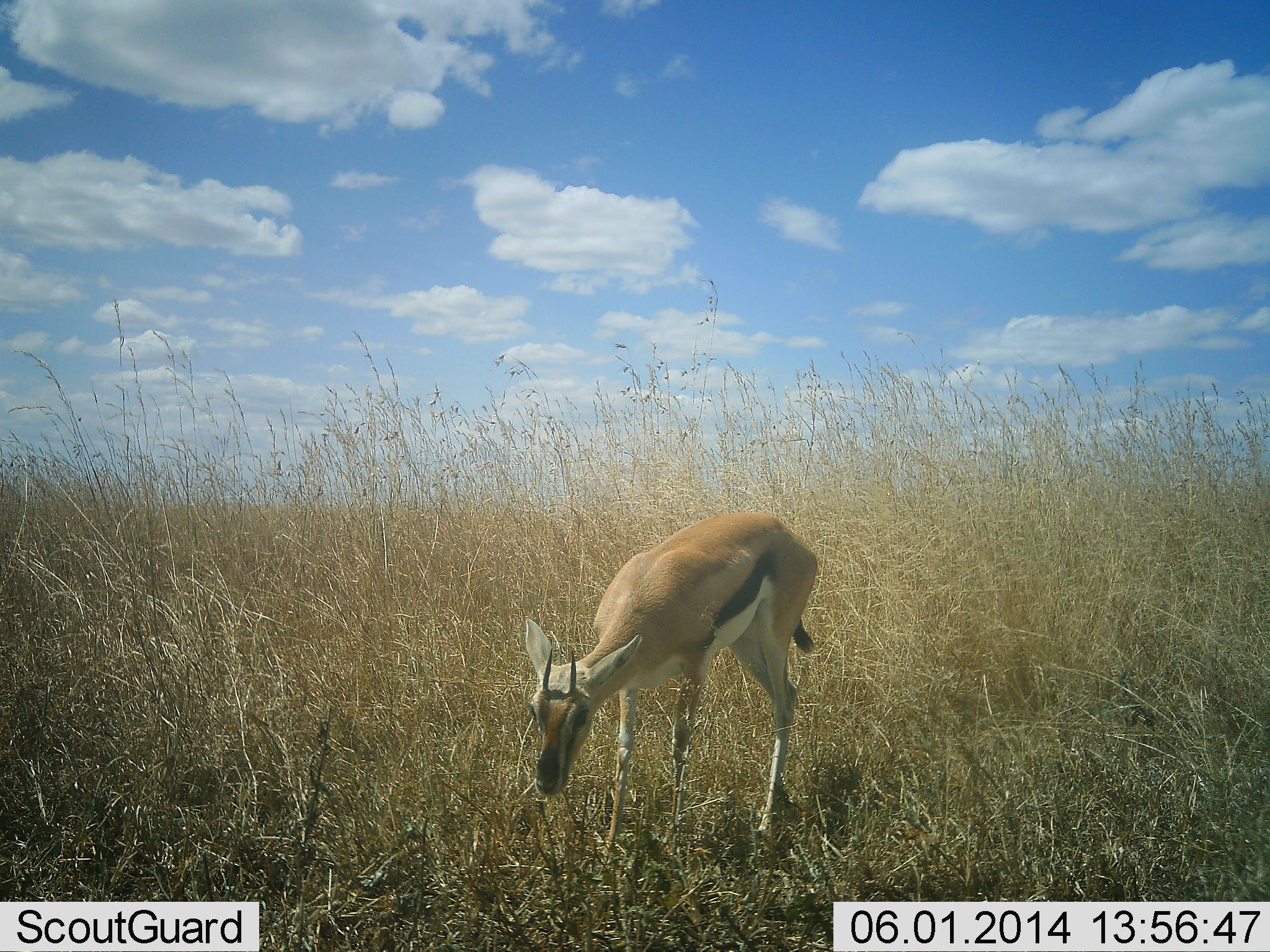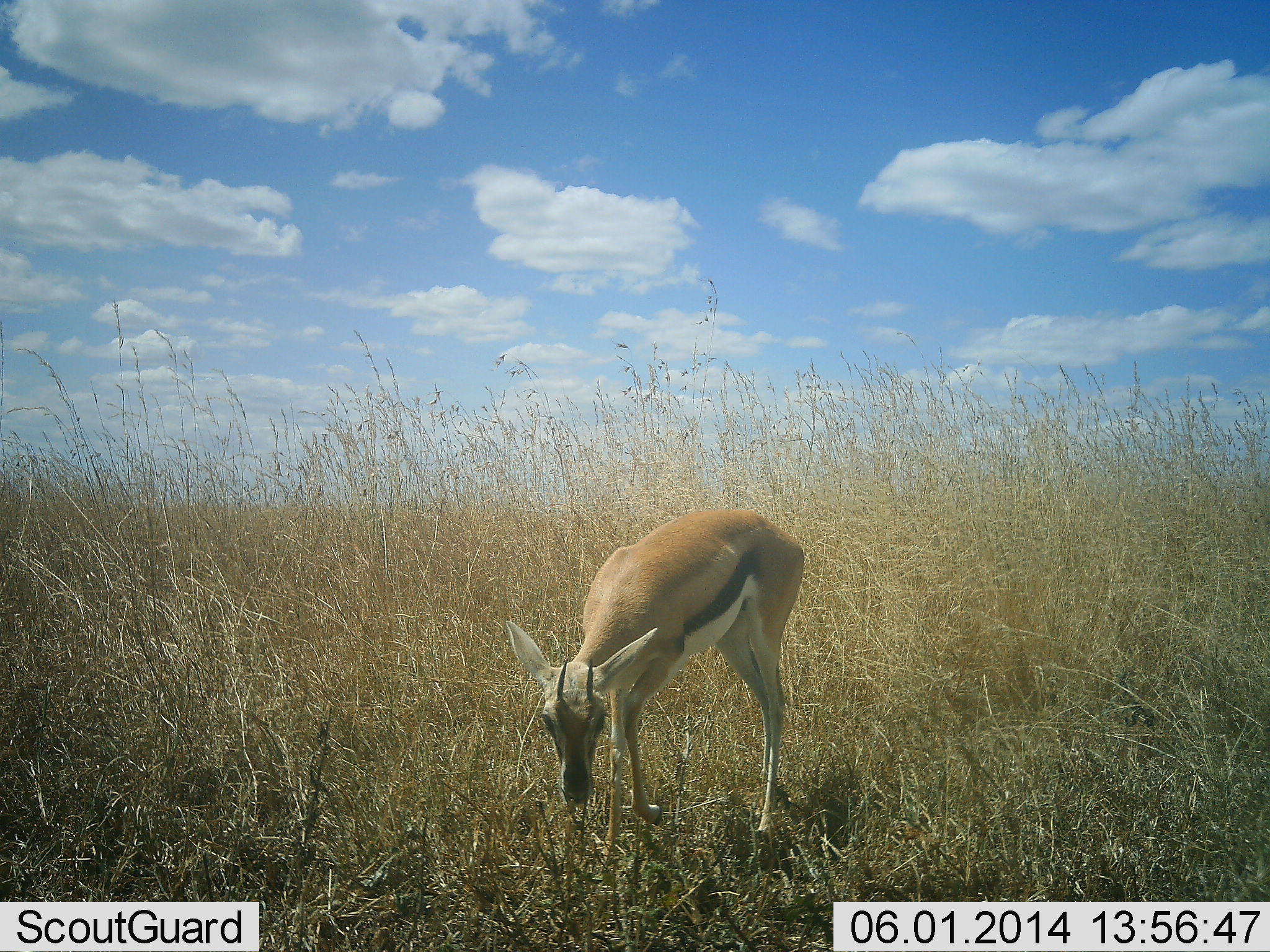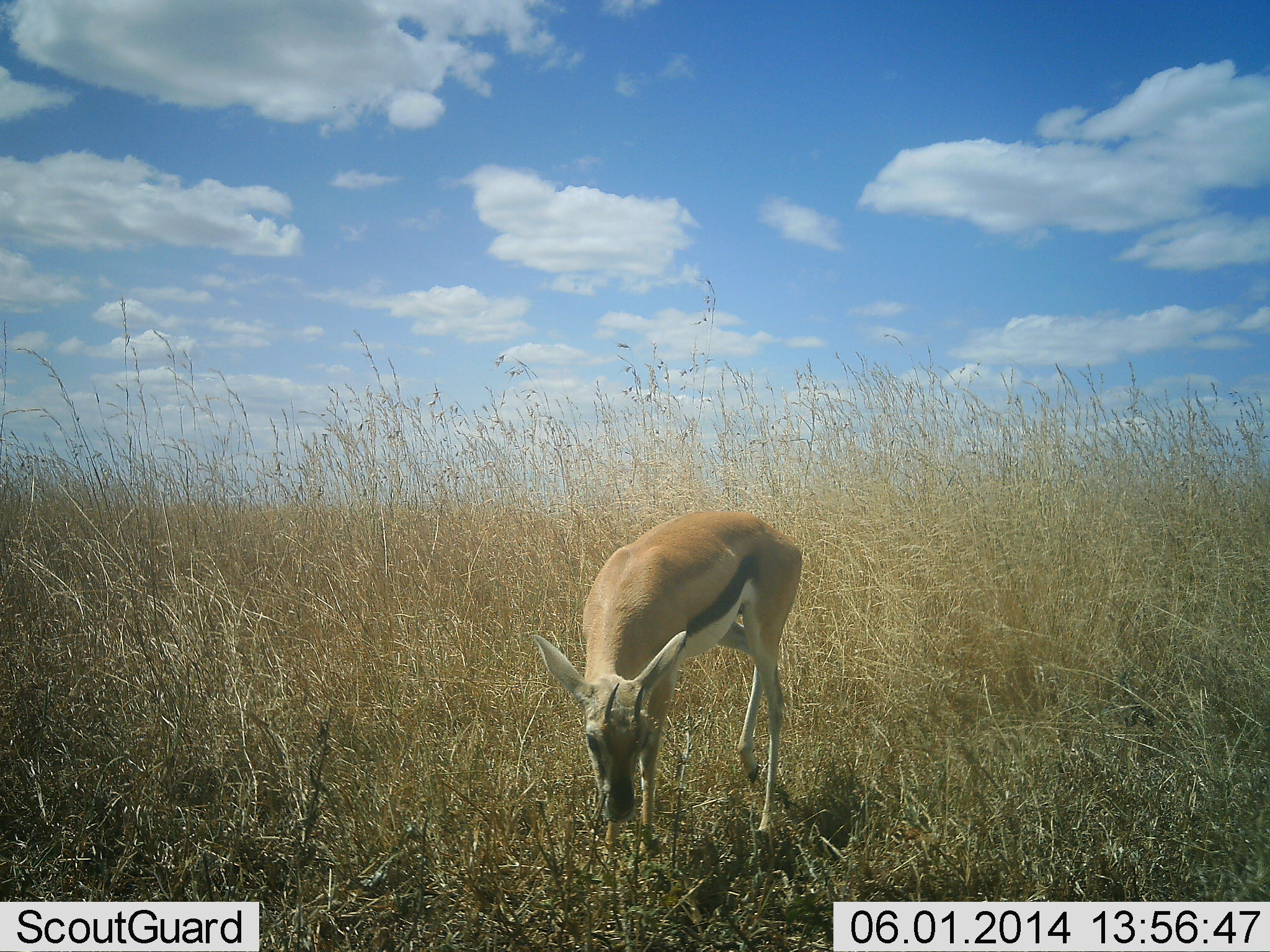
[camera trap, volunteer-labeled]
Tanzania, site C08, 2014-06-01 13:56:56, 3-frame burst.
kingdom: Animalia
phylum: Chordata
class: Mammalia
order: Artiodactyla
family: Bovidae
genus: Eudorcas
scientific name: Eudorcas thomsonii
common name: thomson's gazelle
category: gazellethomsons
Gazellethomsons (thomson's gazelle) (Eudorcas thomsonii), count 1. Behavior (volunteer vote fractions): standing 20%, resting 0%, moving 30%, interacting 0%. Young present (vote fraction): 10%. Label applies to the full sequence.